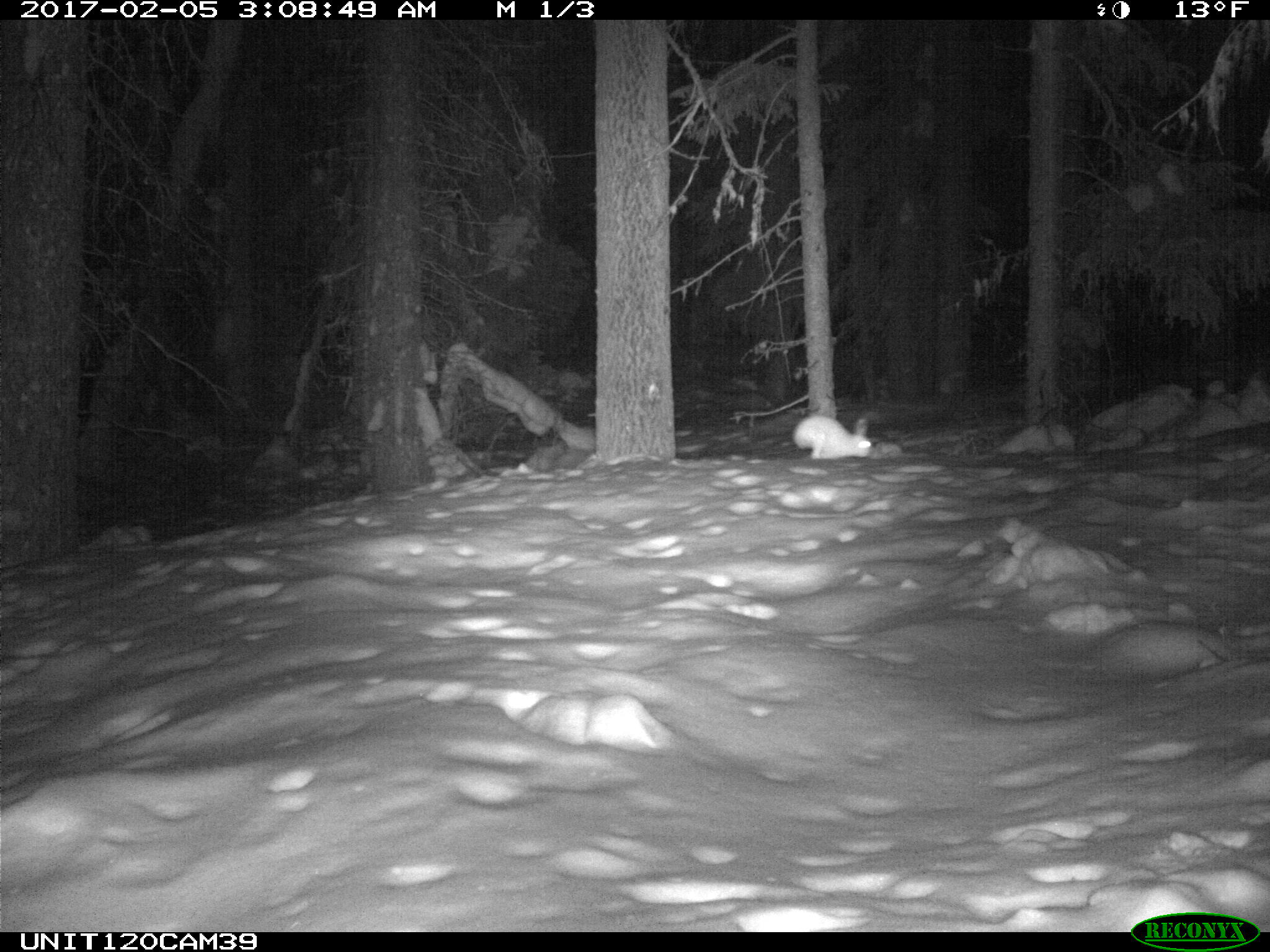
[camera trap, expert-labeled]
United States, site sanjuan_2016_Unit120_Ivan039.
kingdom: Animalia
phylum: Chordata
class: Mammalia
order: Lagomorpha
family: Leporidae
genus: Lepus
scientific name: Lepus americanus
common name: snowshoe hare